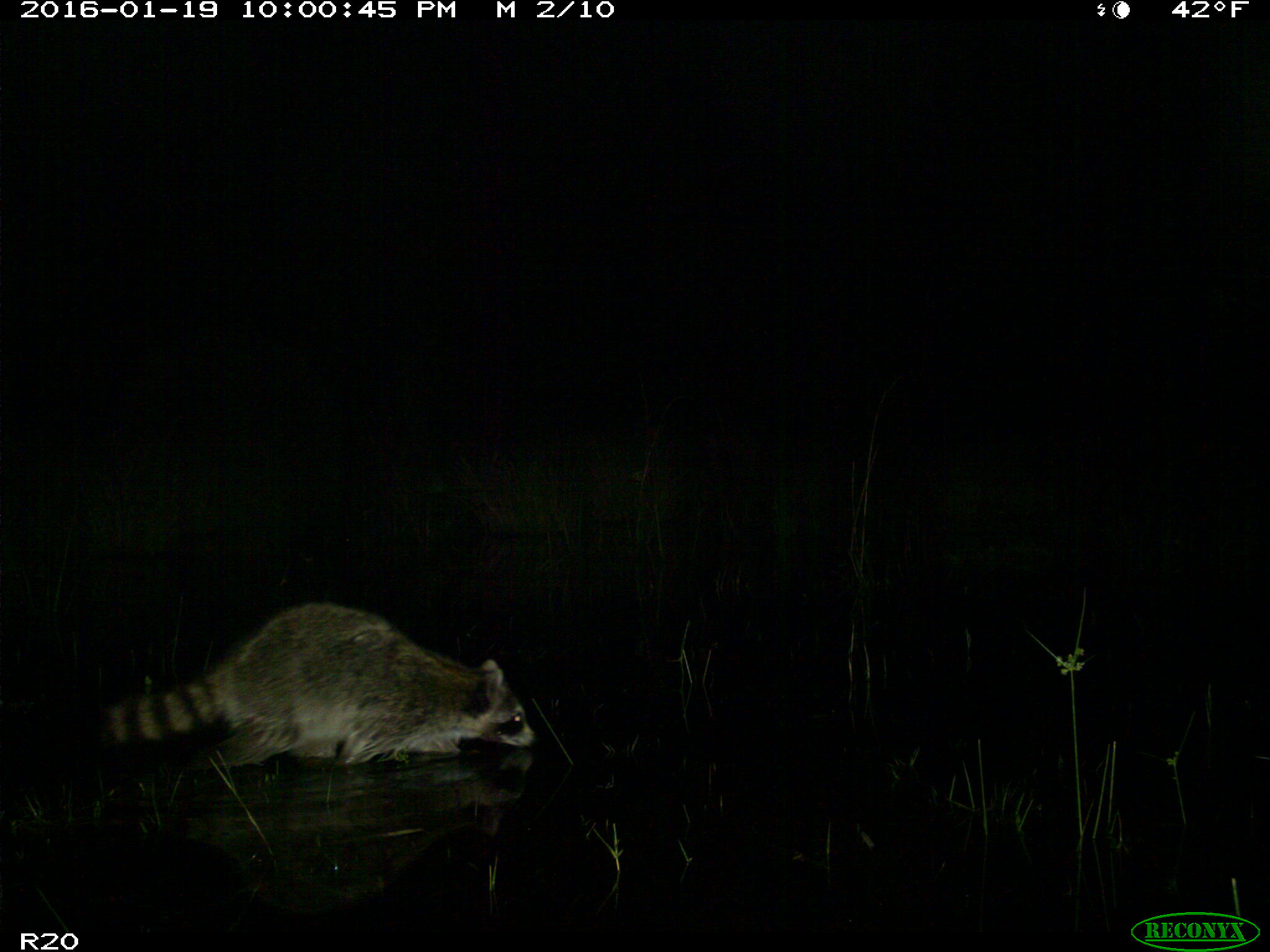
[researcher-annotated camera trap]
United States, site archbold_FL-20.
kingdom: Animalia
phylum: Chordata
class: Mammalia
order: Carnivora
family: Procyonidae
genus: Procyon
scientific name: Procyon lotor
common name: common raccoon